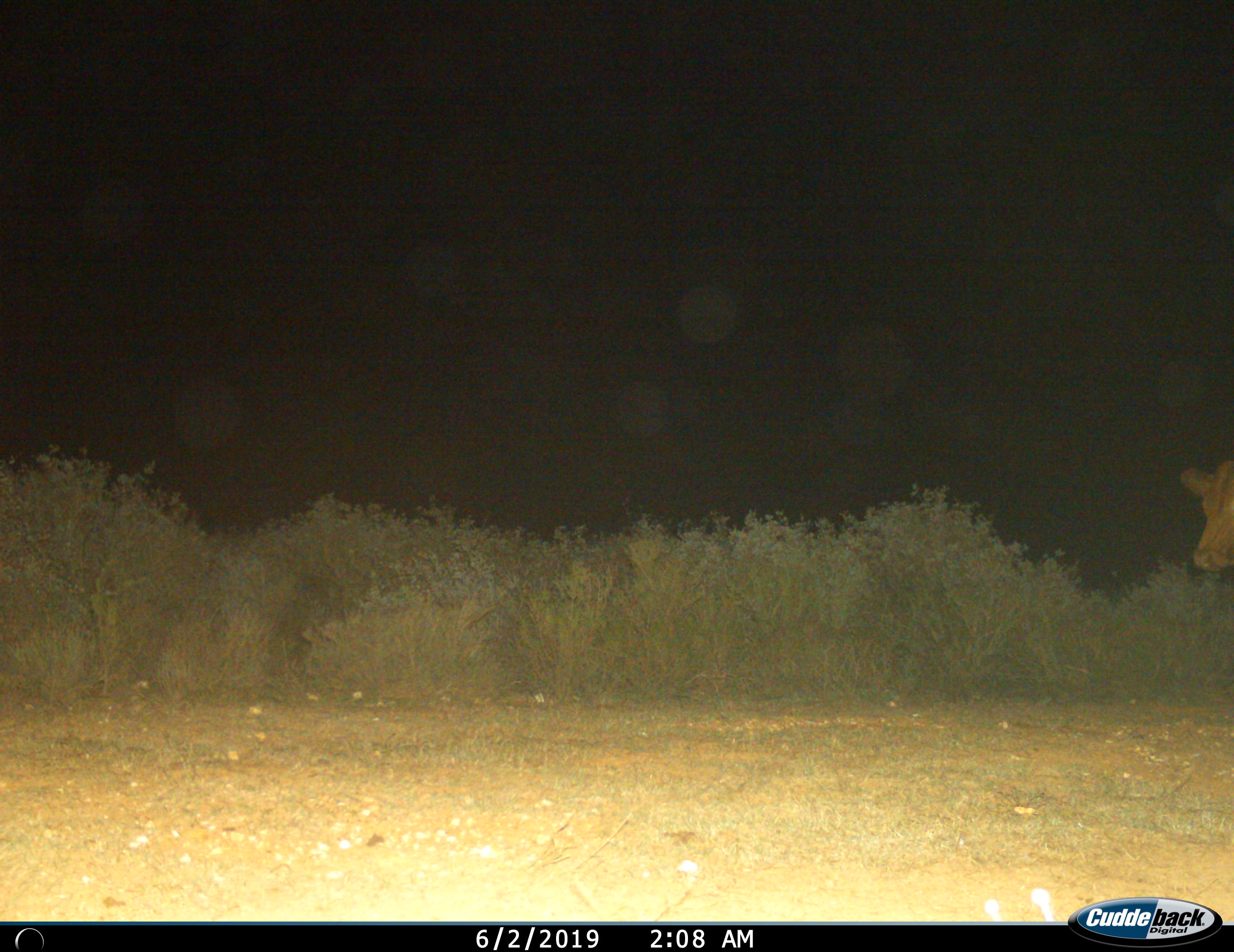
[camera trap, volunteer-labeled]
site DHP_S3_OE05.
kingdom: Animalia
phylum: Chordata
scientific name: Vertebrata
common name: domestic animal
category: domesticanimal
Domesticanimal (domestic animal) (Vertebrata), count 1. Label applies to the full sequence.